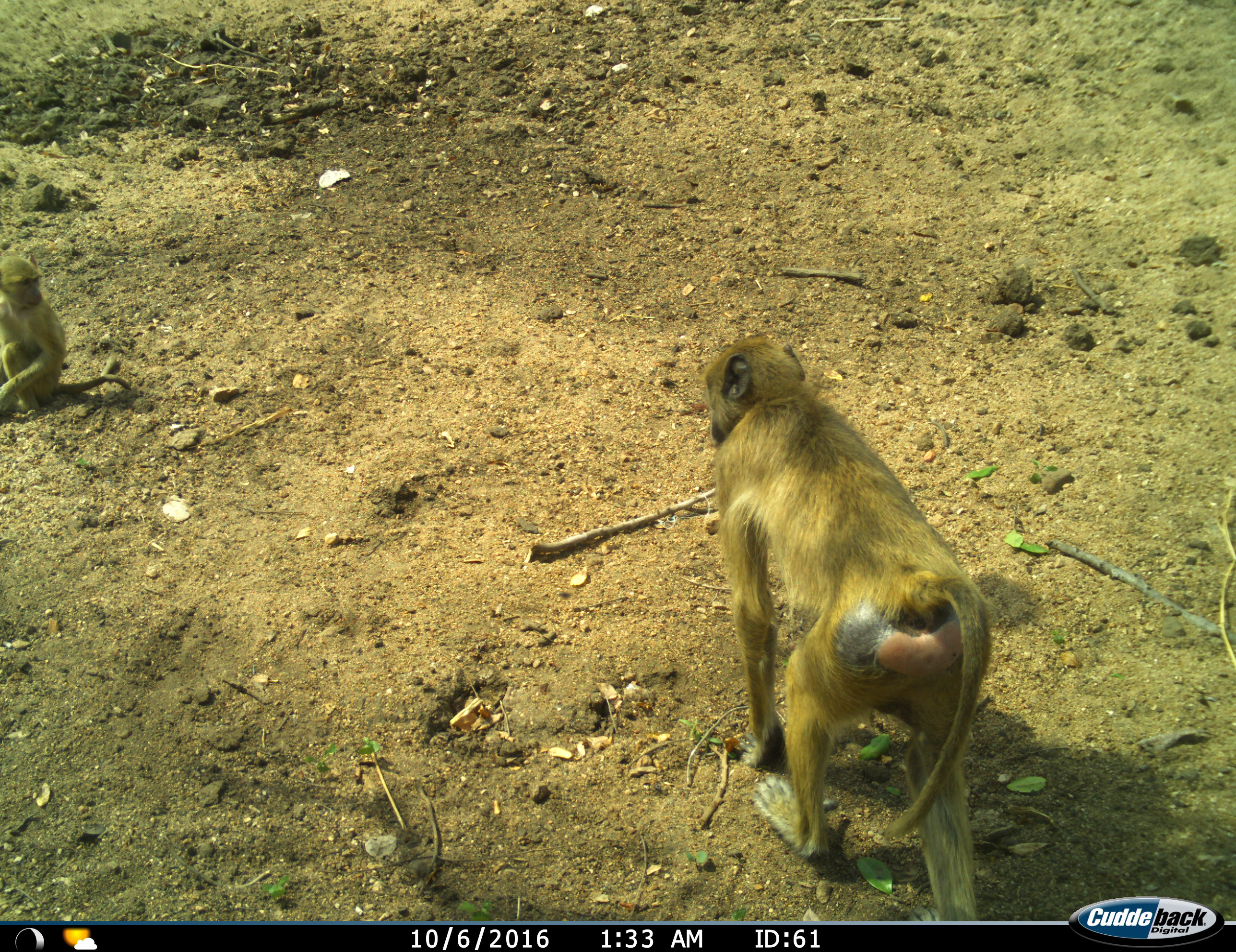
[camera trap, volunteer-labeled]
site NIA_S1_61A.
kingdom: Animalia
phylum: Chordata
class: Mammalia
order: Primates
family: Cercopithecidae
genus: Papio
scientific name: Papio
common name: baboon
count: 2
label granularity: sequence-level